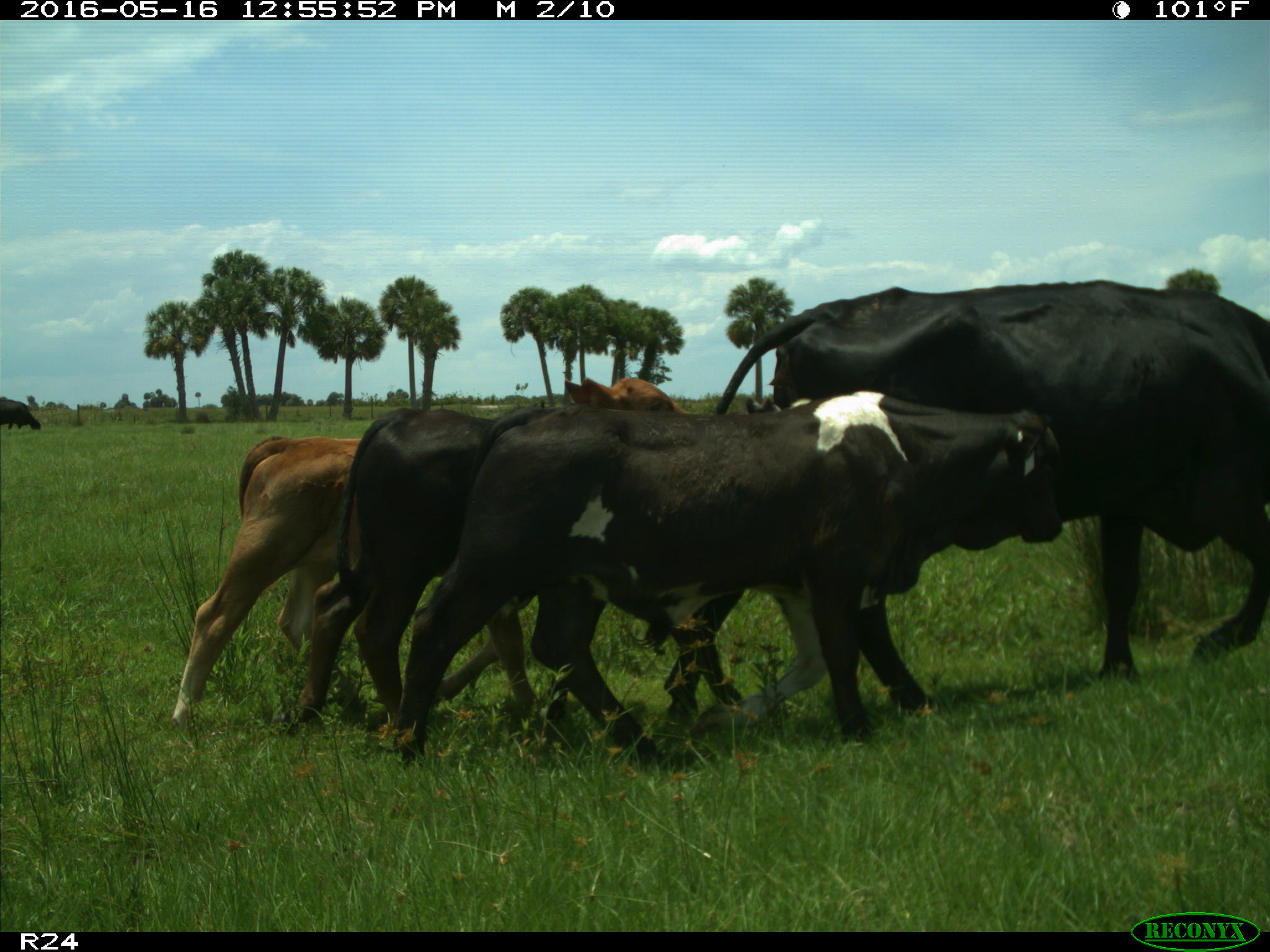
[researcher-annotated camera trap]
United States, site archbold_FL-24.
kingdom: Animalia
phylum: Chordata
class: Mammalia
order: Artiodactyla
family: Bovidae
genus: Bos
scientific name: Bos taurus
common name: domestic cow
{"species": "Bos taurus (domestic cow)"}